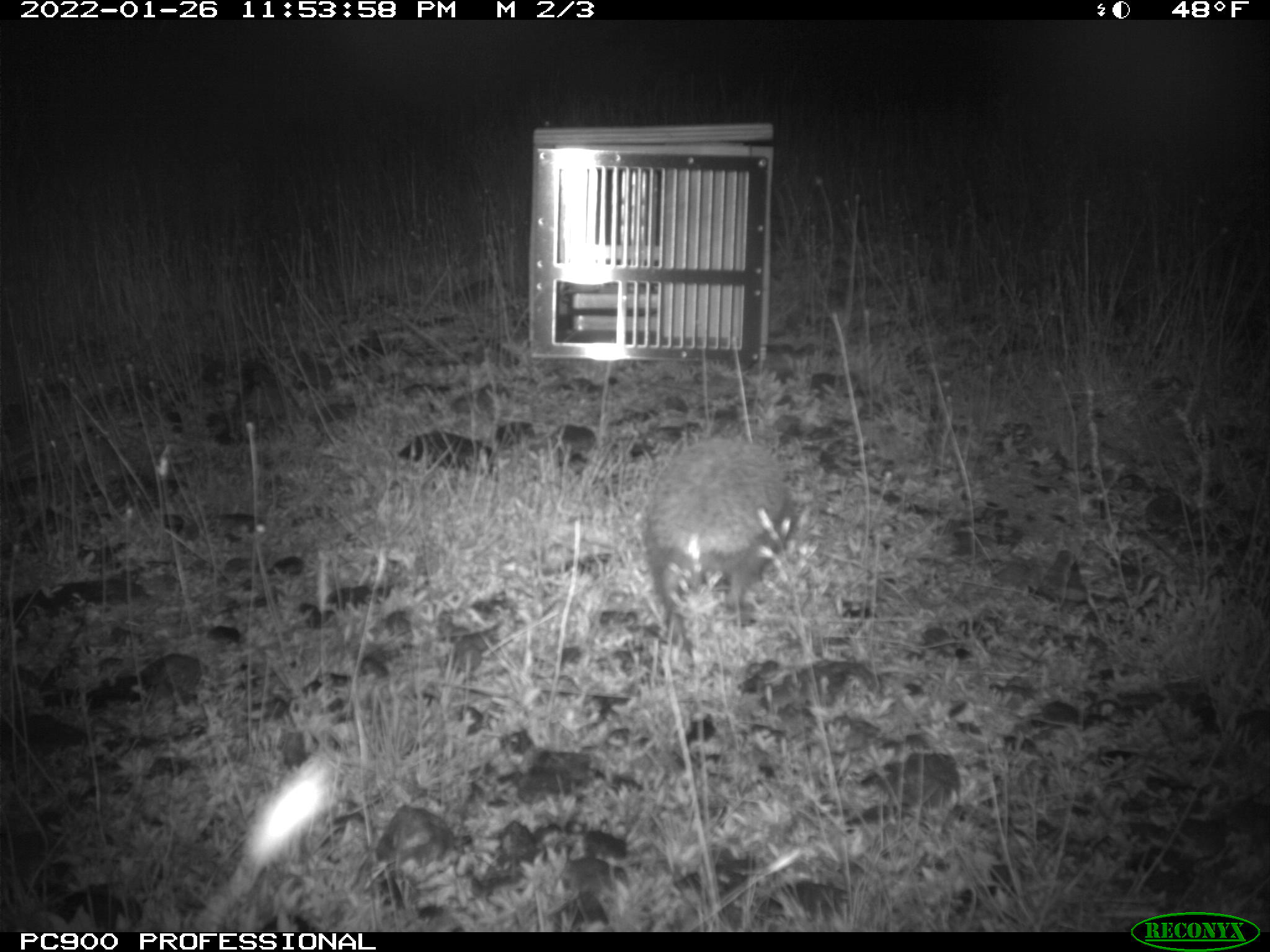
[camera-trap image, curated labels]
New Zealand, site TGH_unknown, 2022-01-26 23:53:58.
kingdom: Animalia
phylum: Chordata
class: Mammalia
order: Eulipotyphla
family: Erinaceidae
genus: Erinaceus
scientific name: Erinaceus europaeus europaeus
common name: european hedgehog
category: hedgehog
Hedgehog (european hedgehog) (Erinaceus europaeus europaeus).